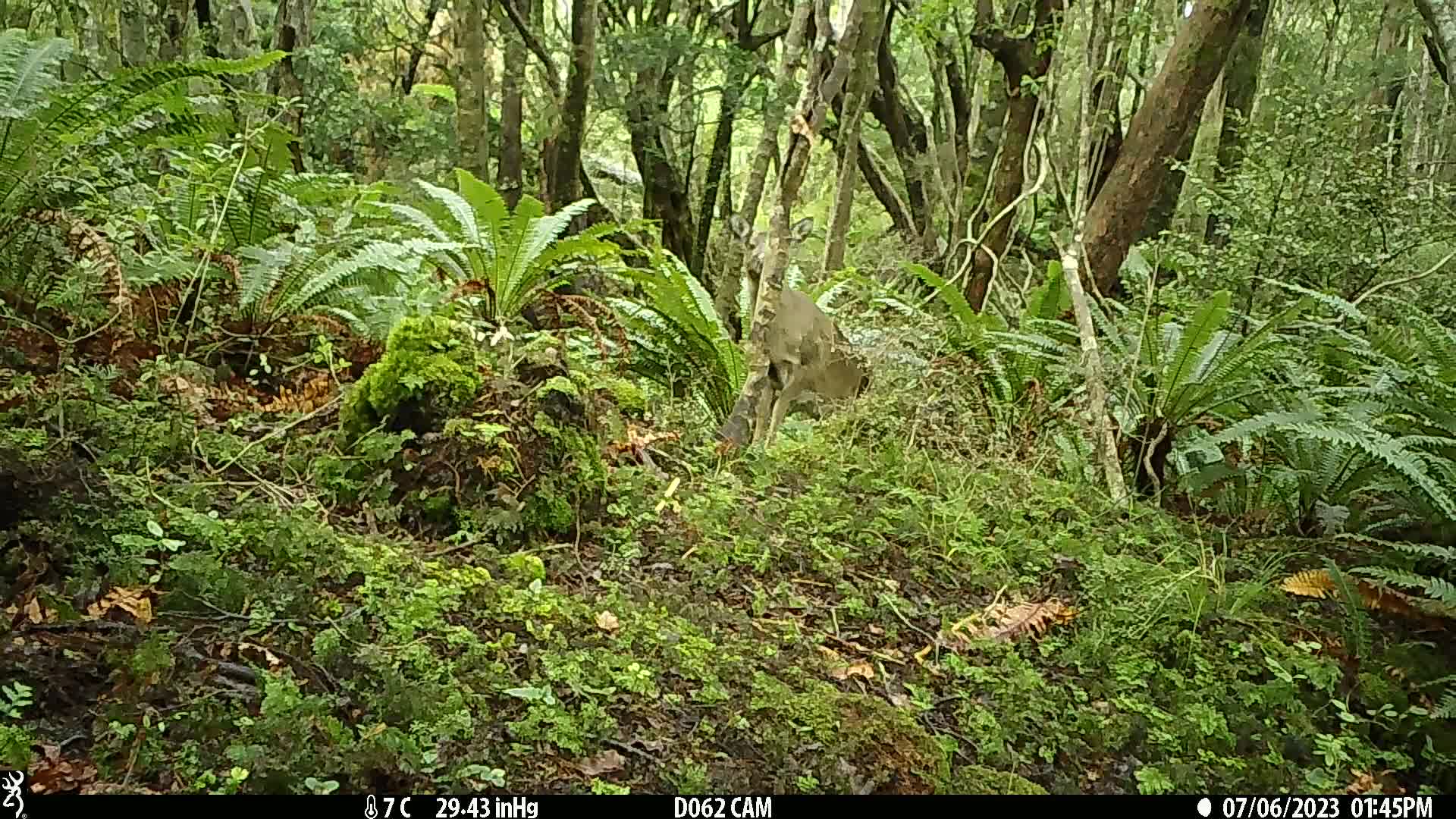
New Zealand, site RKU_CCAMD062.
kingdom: Animalia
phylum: Chordata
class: Mammalia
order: Artiodactyla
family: Cervidae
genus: Odocoileus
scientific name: Odocoileus virginianus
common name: white-tailed deer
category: white tailed deer